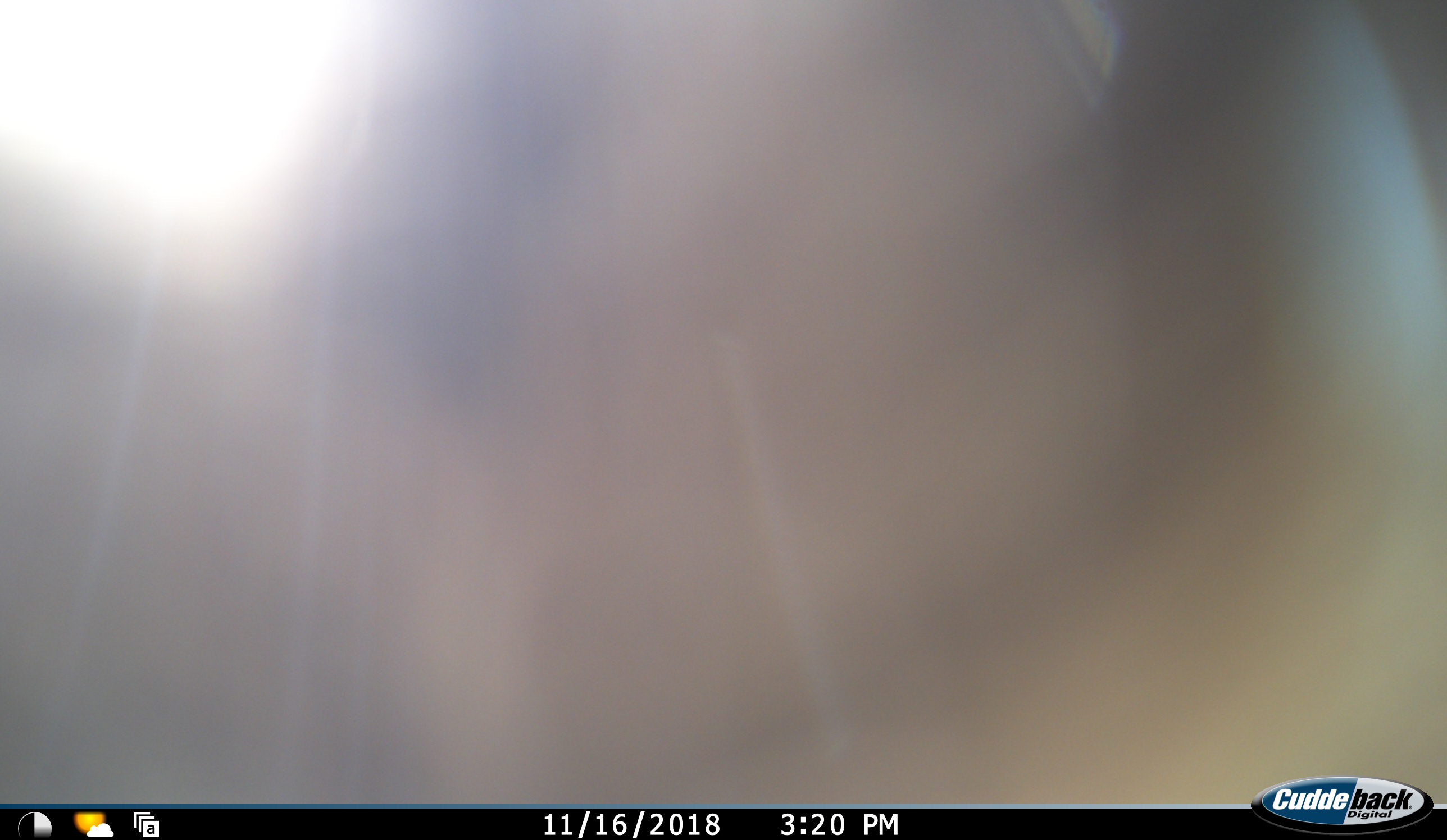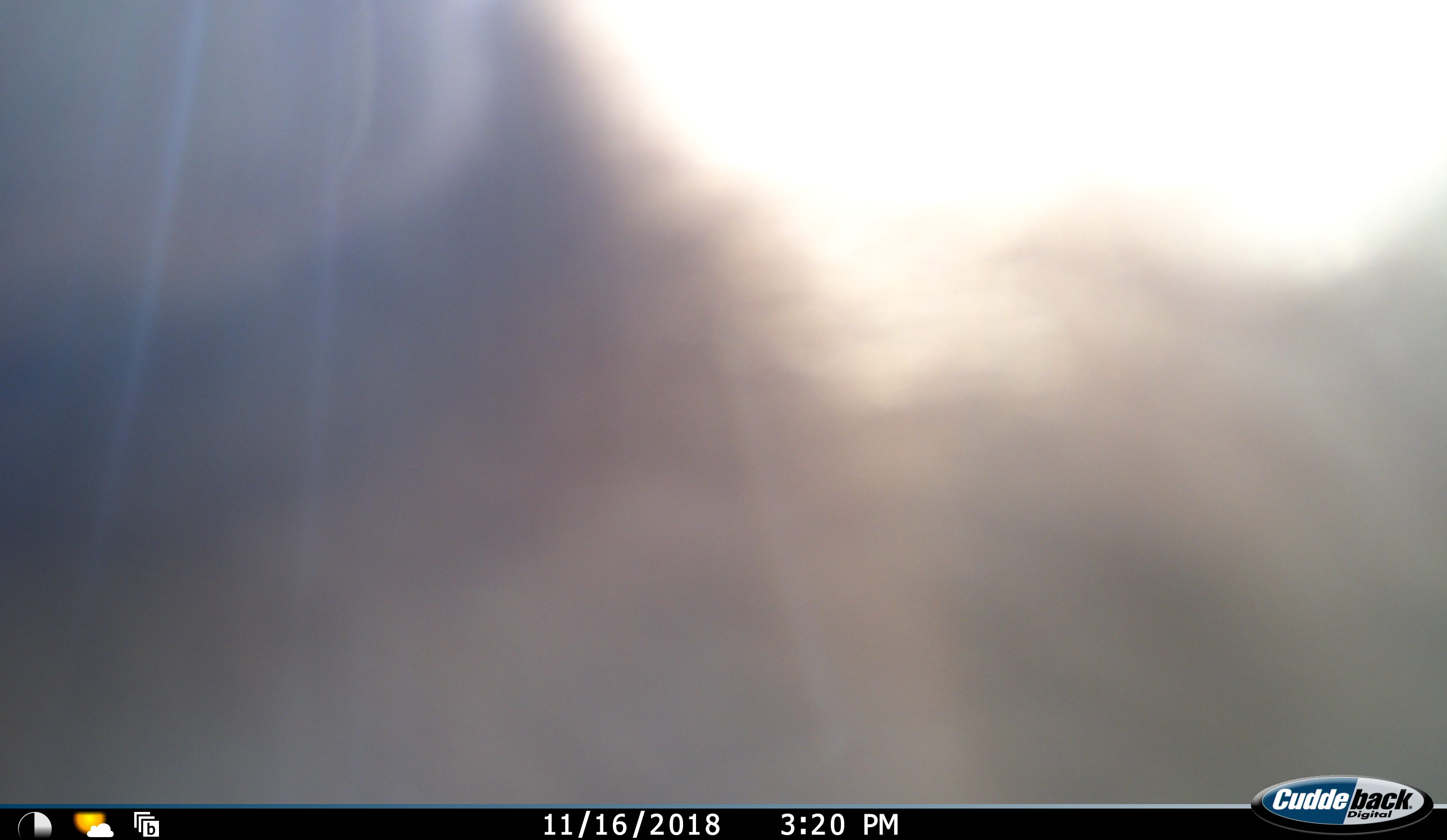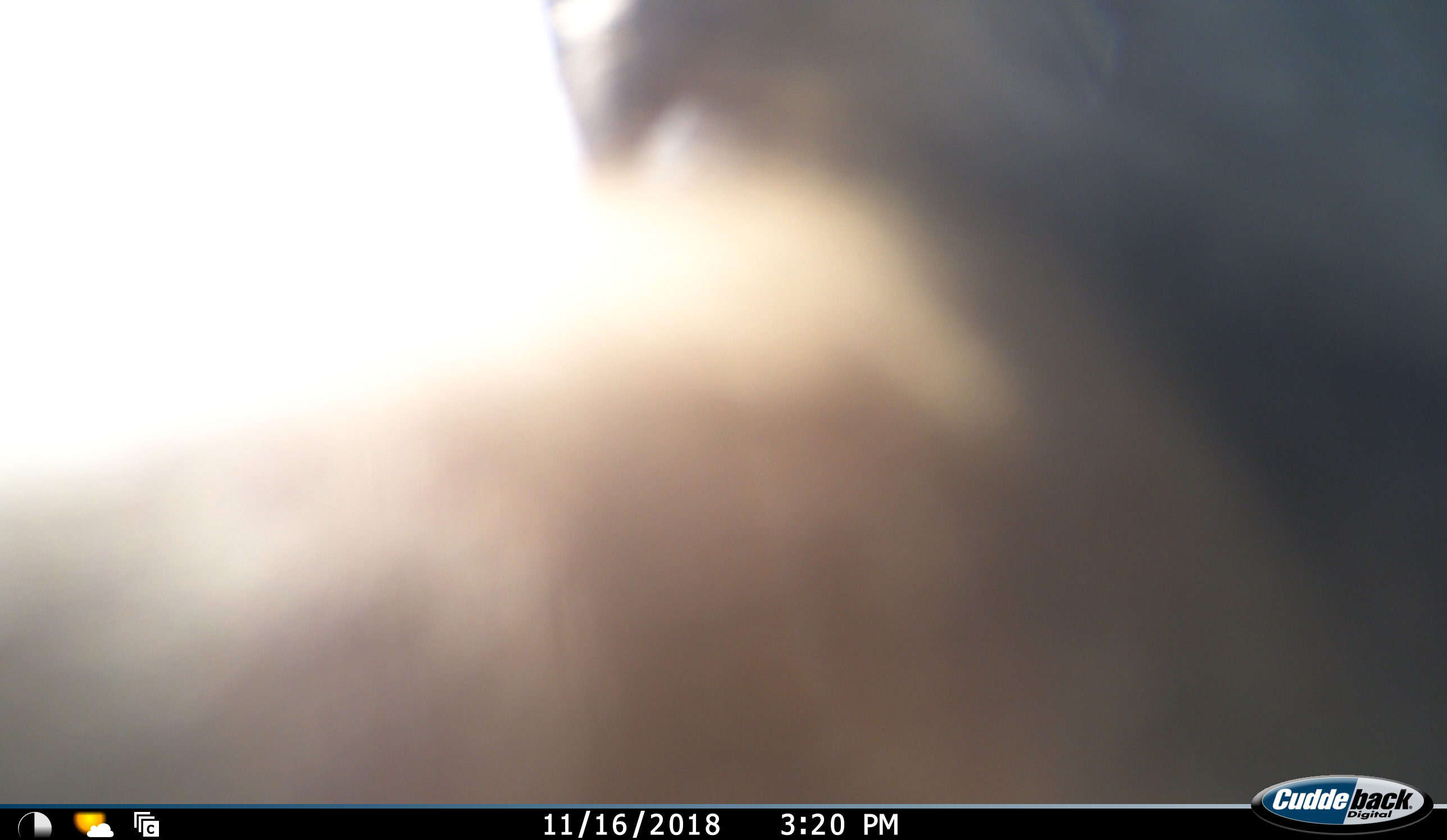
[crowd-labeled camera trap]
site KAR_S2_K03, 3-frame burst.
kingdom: Animalia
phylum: Chordata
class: Mammalia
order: Primates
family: Cercopithecidae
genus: Papio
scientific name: Papio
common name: baboon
Baboon (Papio), count 1. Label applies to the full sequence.